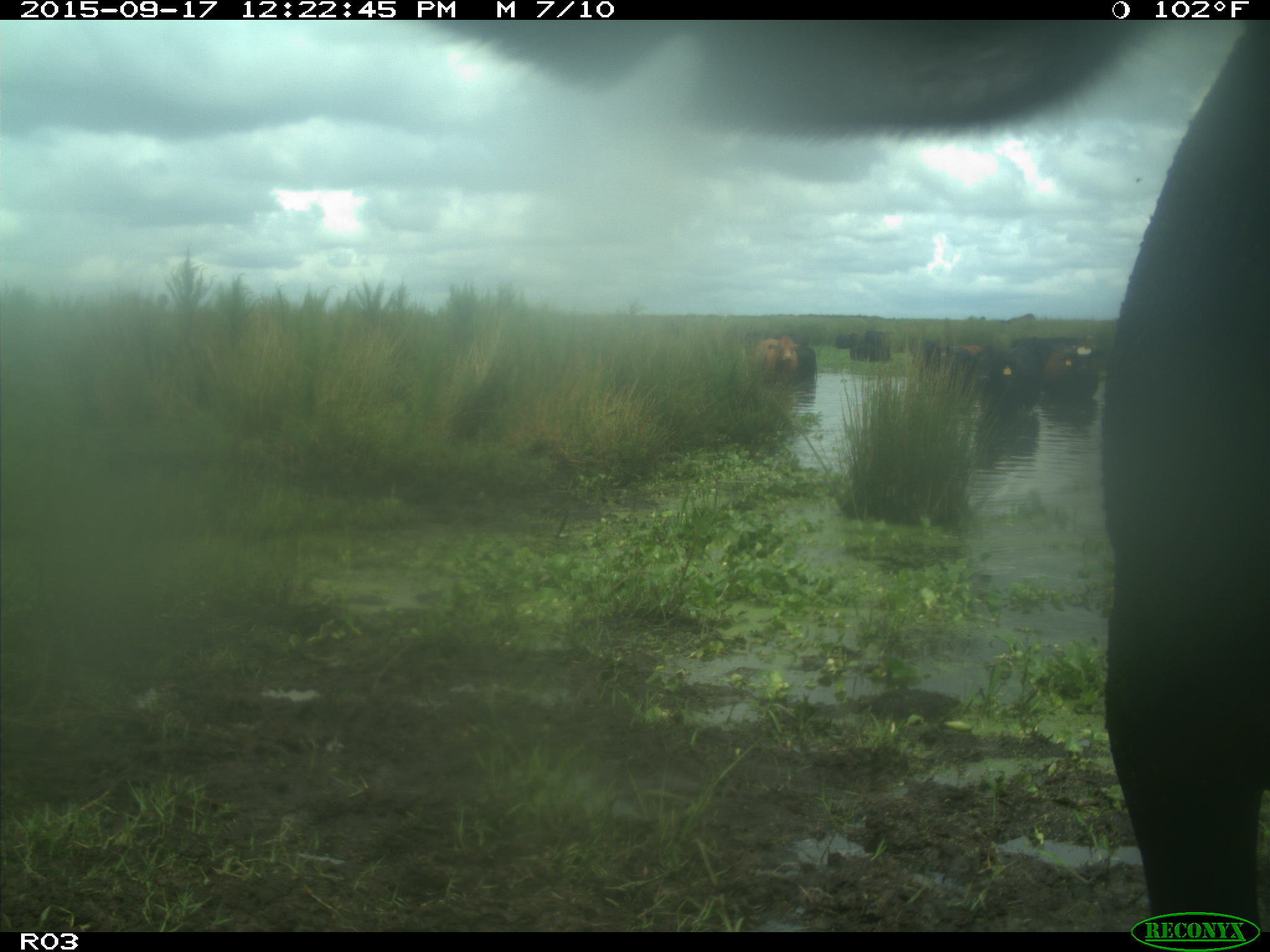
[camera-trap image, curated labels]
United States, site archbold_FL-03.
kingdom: Animalia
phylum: Chordata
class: Mammalia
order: Artiodactyla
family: Bovidae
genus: Bos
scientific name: Bos taurus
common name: domestic cow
Bos taurus (domestic cow).